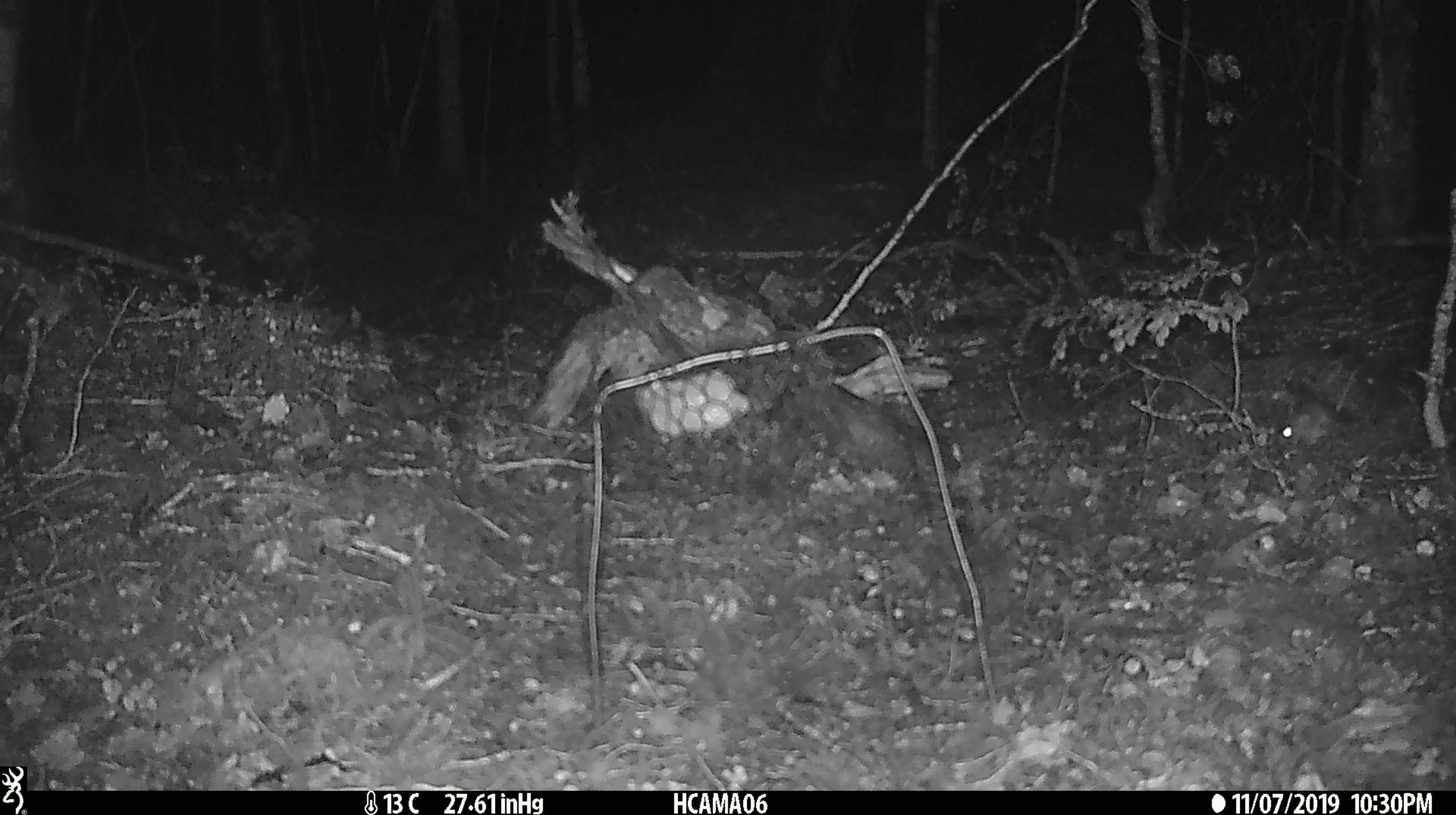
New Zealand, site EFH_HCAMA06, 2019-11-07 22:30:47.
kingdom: Animalia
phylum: Chordata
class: Mammalia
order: Rodentia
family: Muridae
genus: Mus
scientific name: Mus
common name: mouse